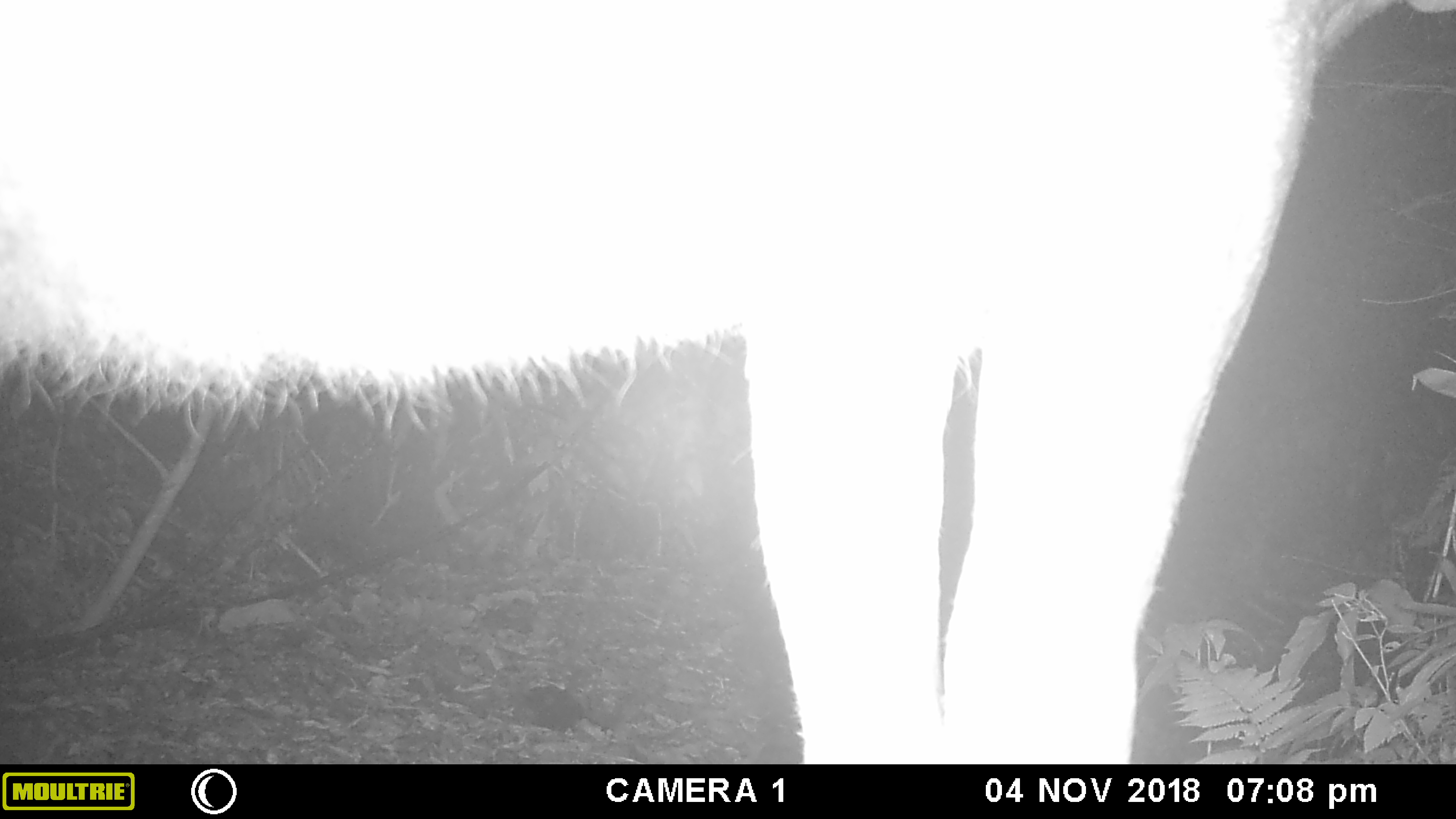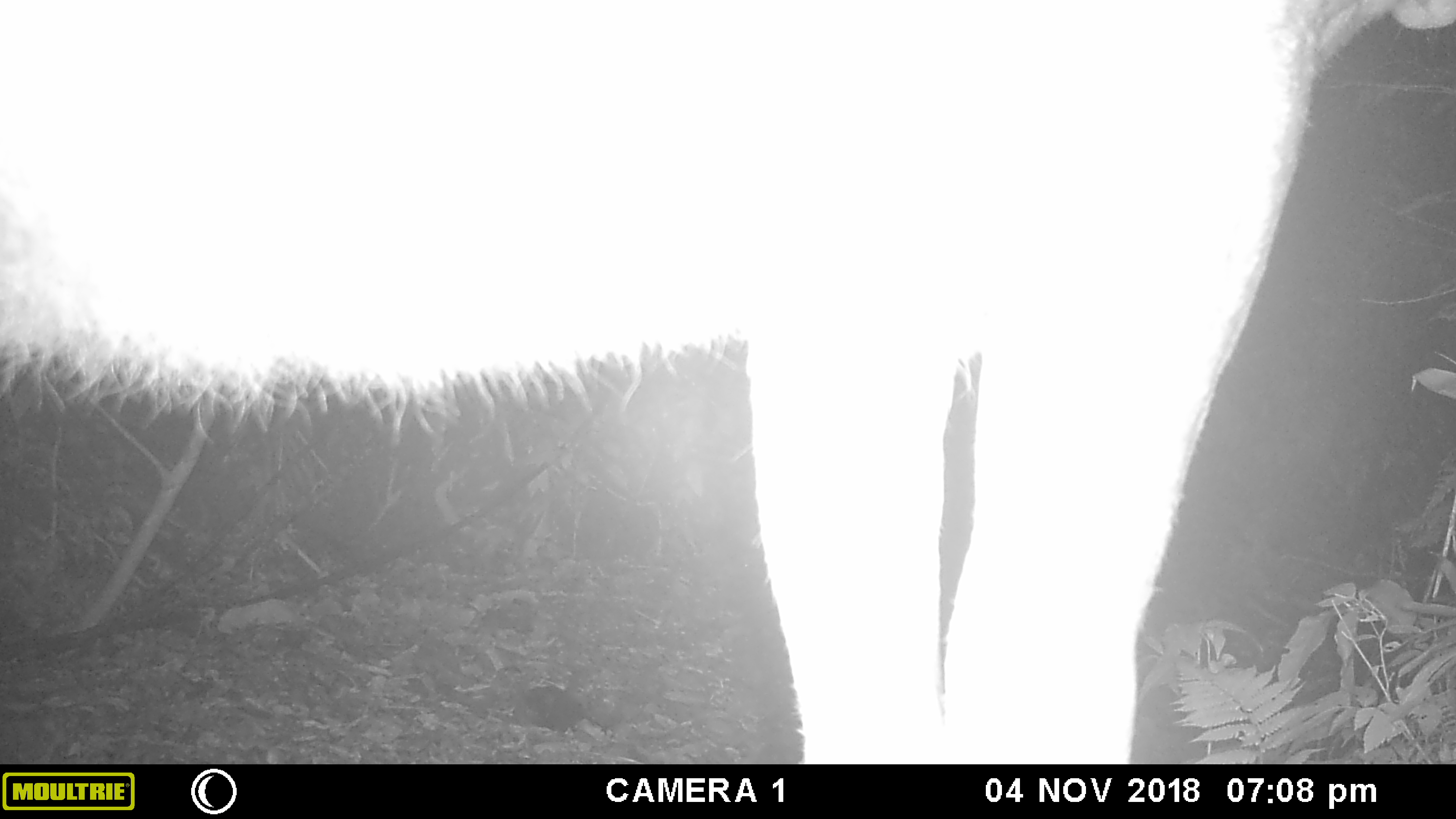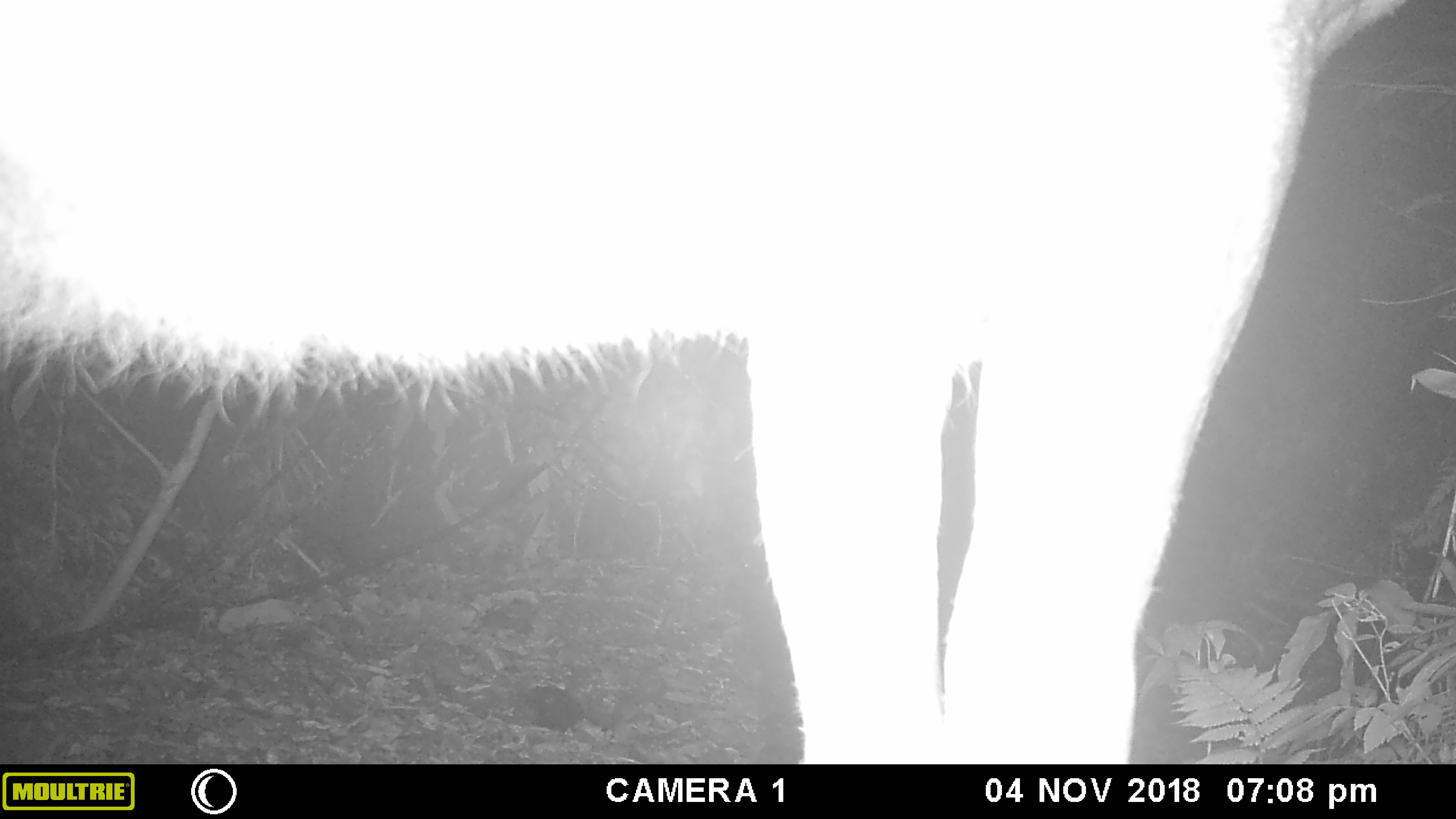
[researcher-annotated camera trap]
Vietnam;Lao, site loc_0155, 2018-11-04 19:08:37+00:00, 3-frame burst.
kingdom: Animalia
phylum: Chordata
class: Mammalia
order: Artiodactyla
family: Cervidae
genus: Rusa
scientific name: Rusa unicolor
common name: sambar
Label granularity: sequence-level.